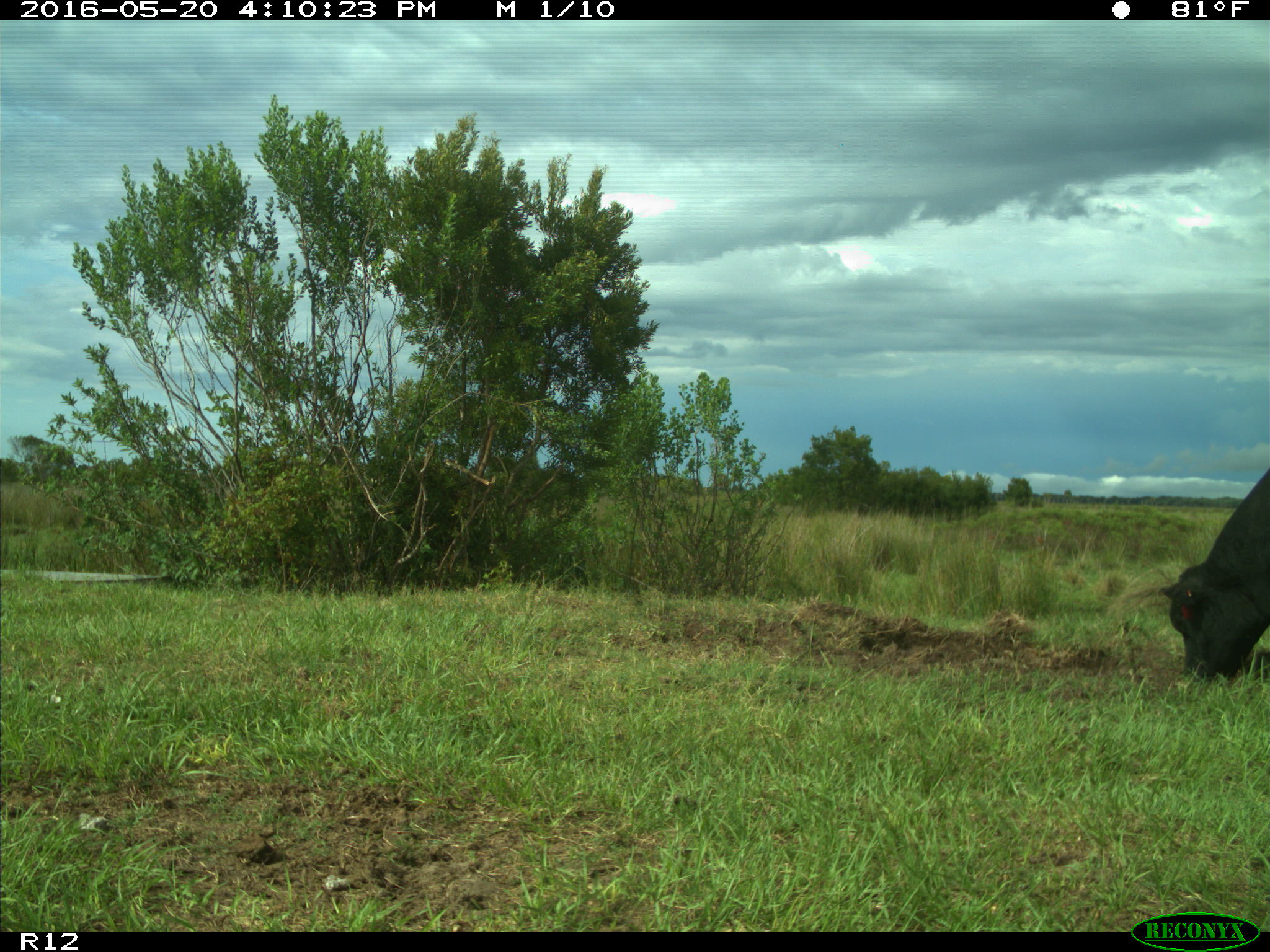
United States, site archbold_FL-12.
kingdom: Animalia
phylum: Chordata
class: Mammalia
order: Artiodactyla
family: Bovidae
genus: Bos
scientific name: Bos taurus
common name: domestic cow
Bos taurus (domestic cow).